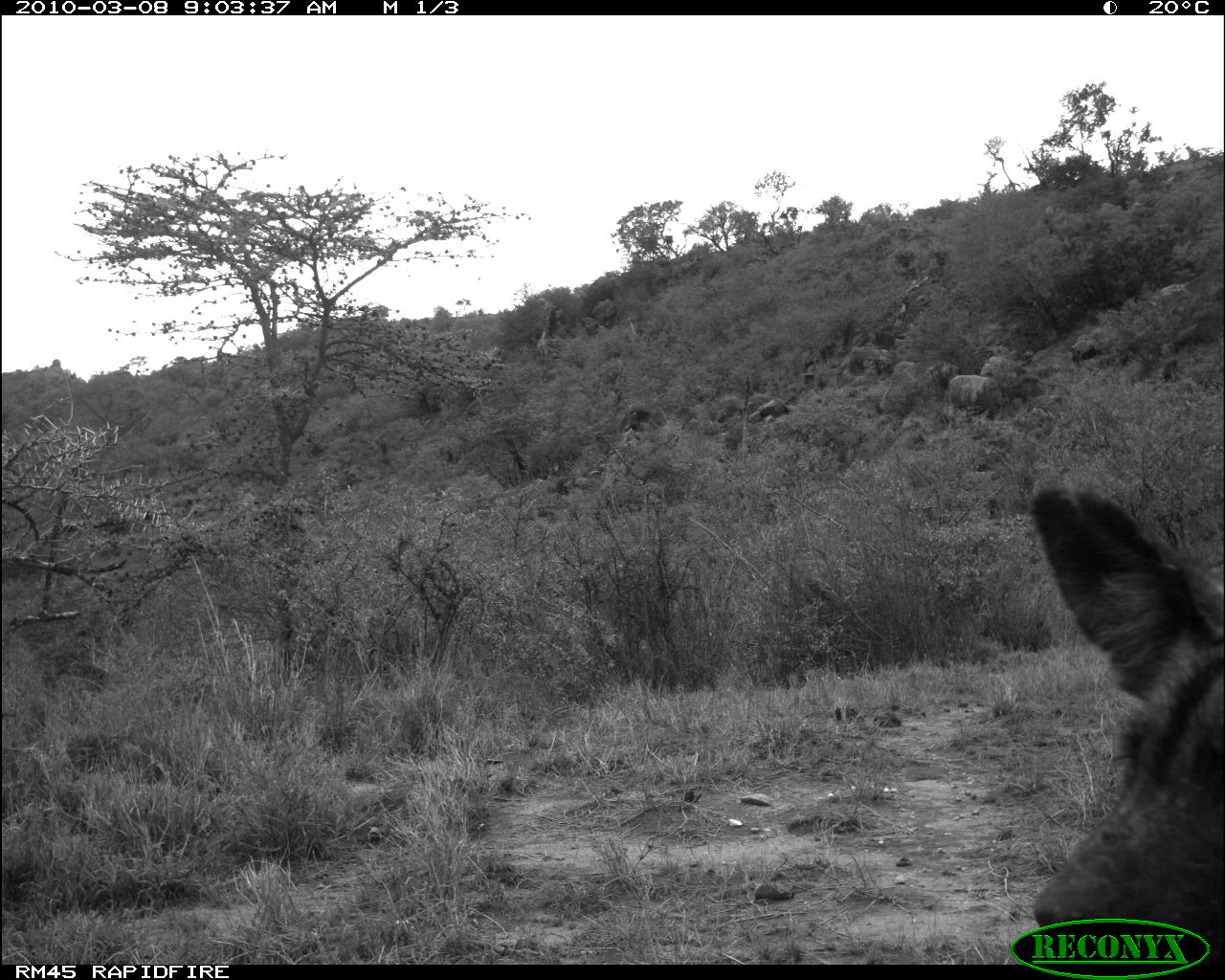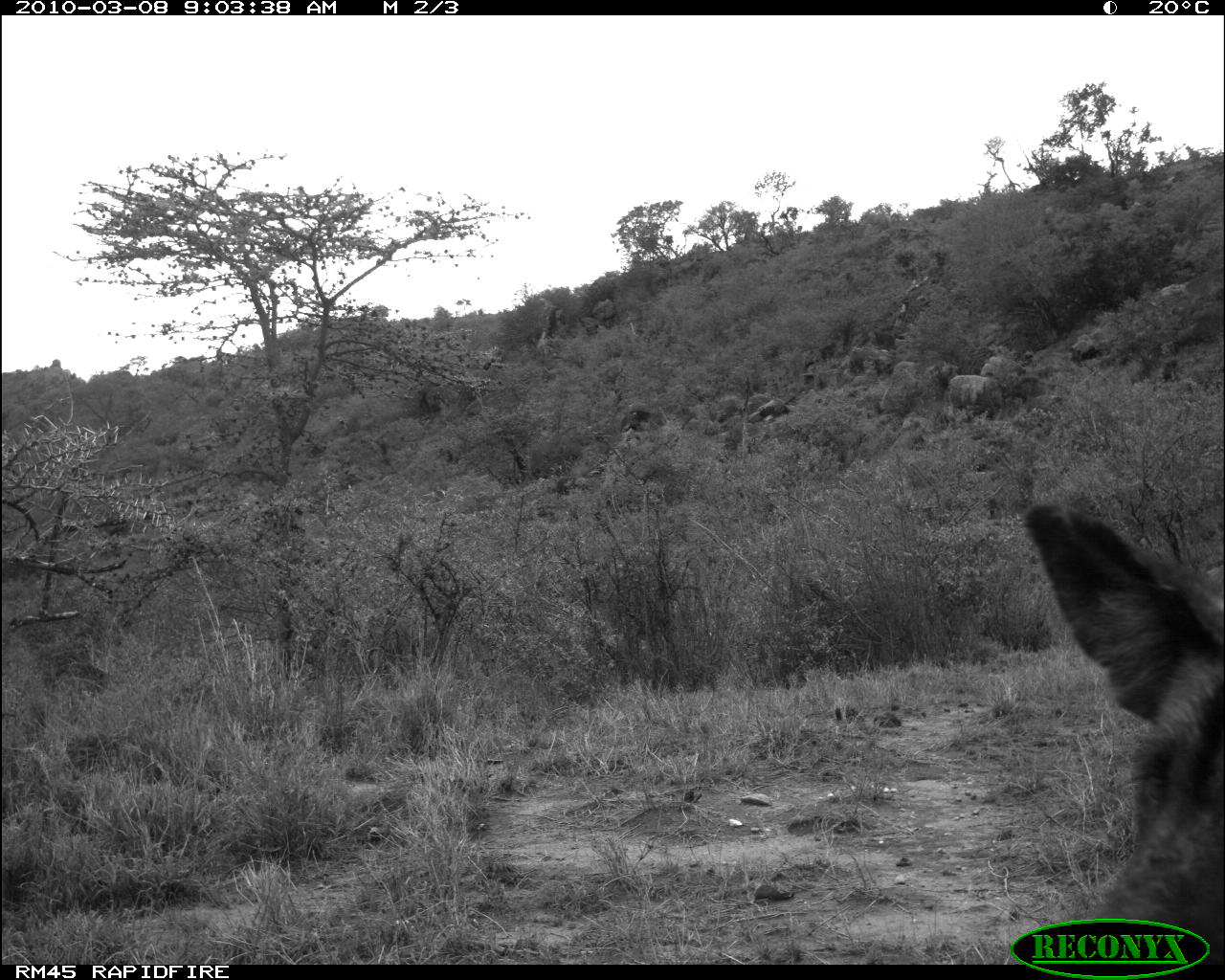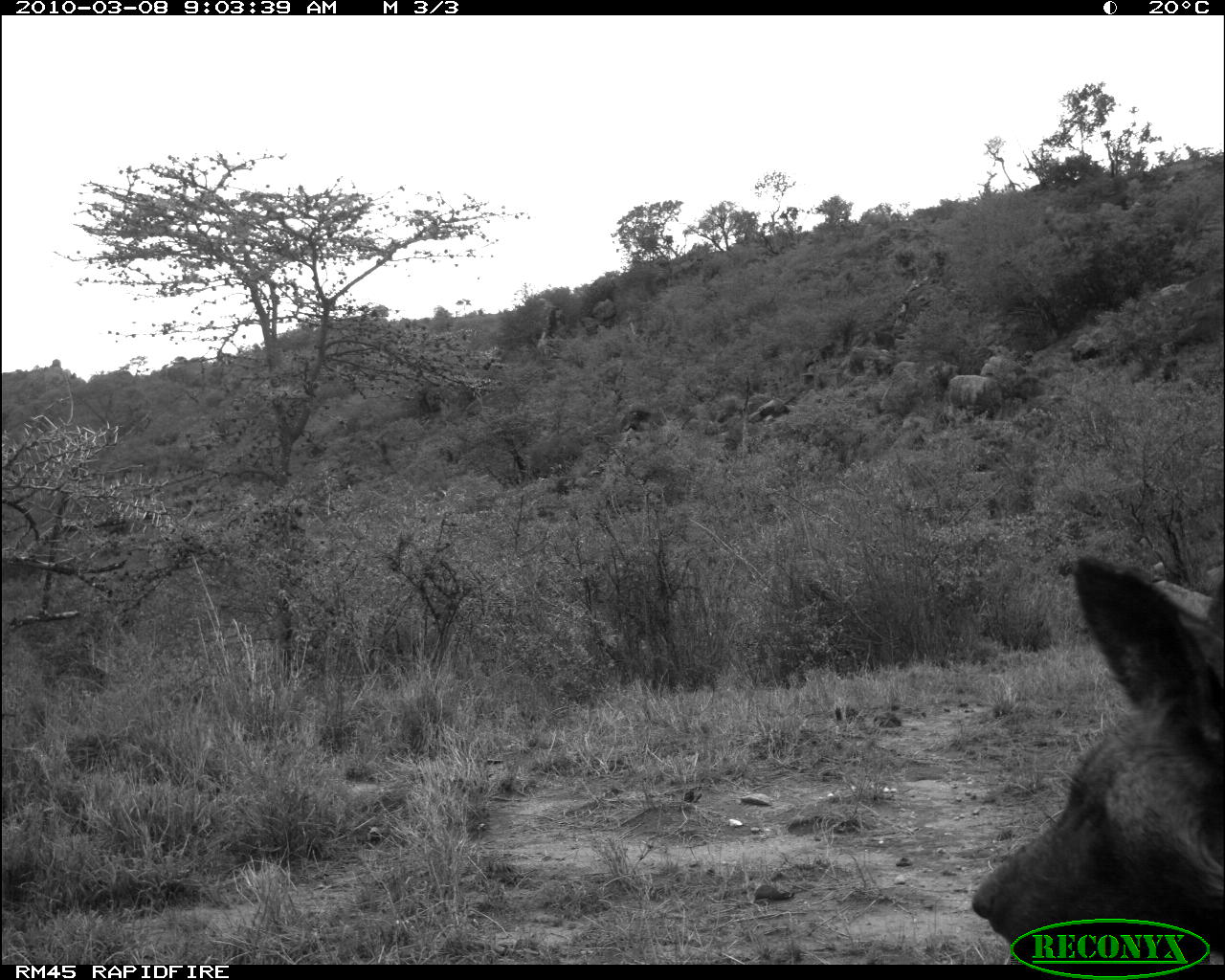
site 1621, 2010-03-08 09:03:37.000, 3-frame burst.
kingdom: Animalia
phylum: Chordata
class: Mammalia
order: Carnivora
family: Canidae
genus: Lycaon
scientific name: Lycaon pictus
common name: african wild dog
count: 1